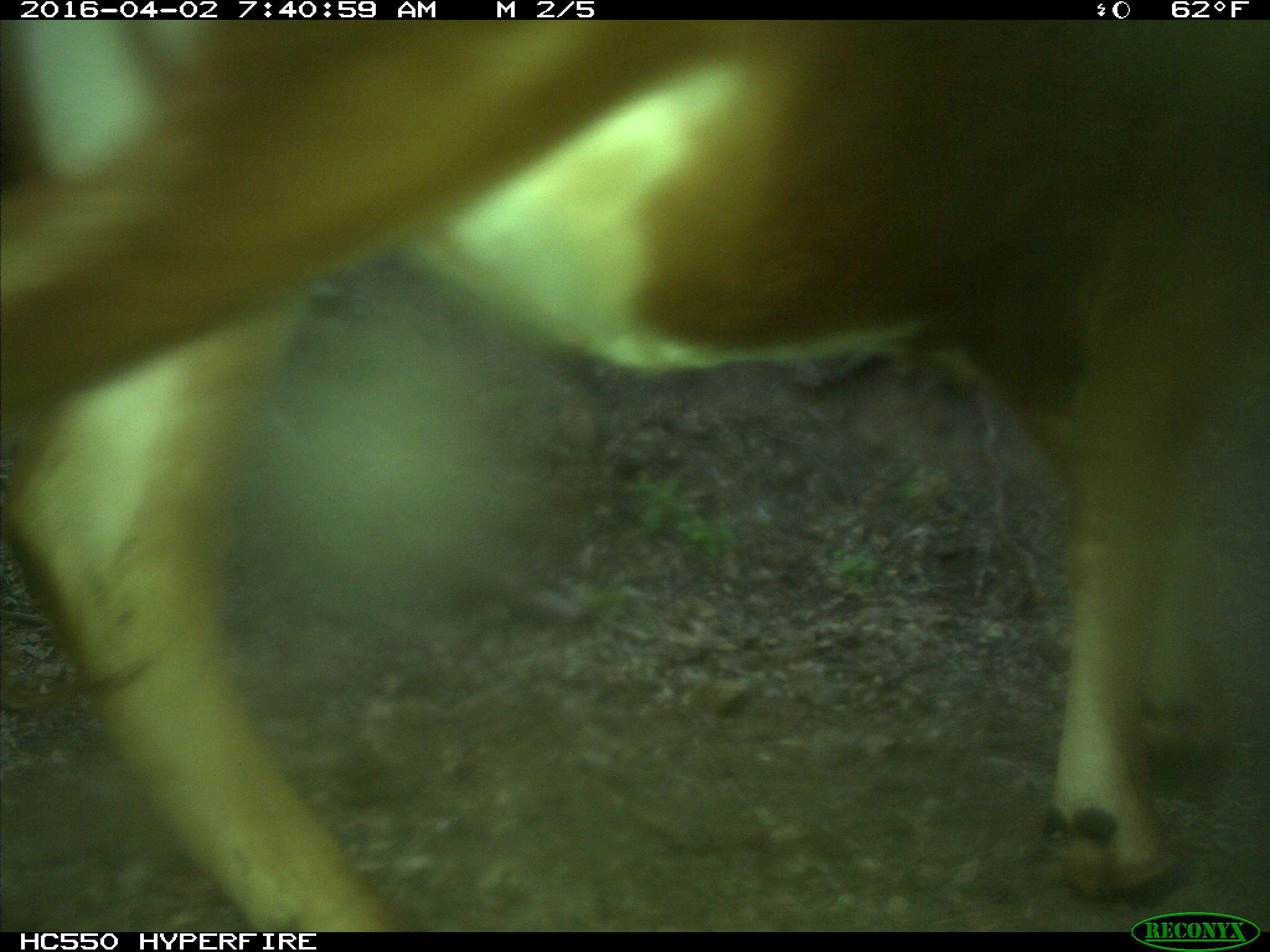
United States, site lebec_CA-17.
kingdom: Animalia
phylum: Chordata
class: Mammalia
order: Artiodactyla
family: Bovidae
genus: Bos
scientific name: Bos taurus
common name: domestic cow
Bos taurus (domestic cow).